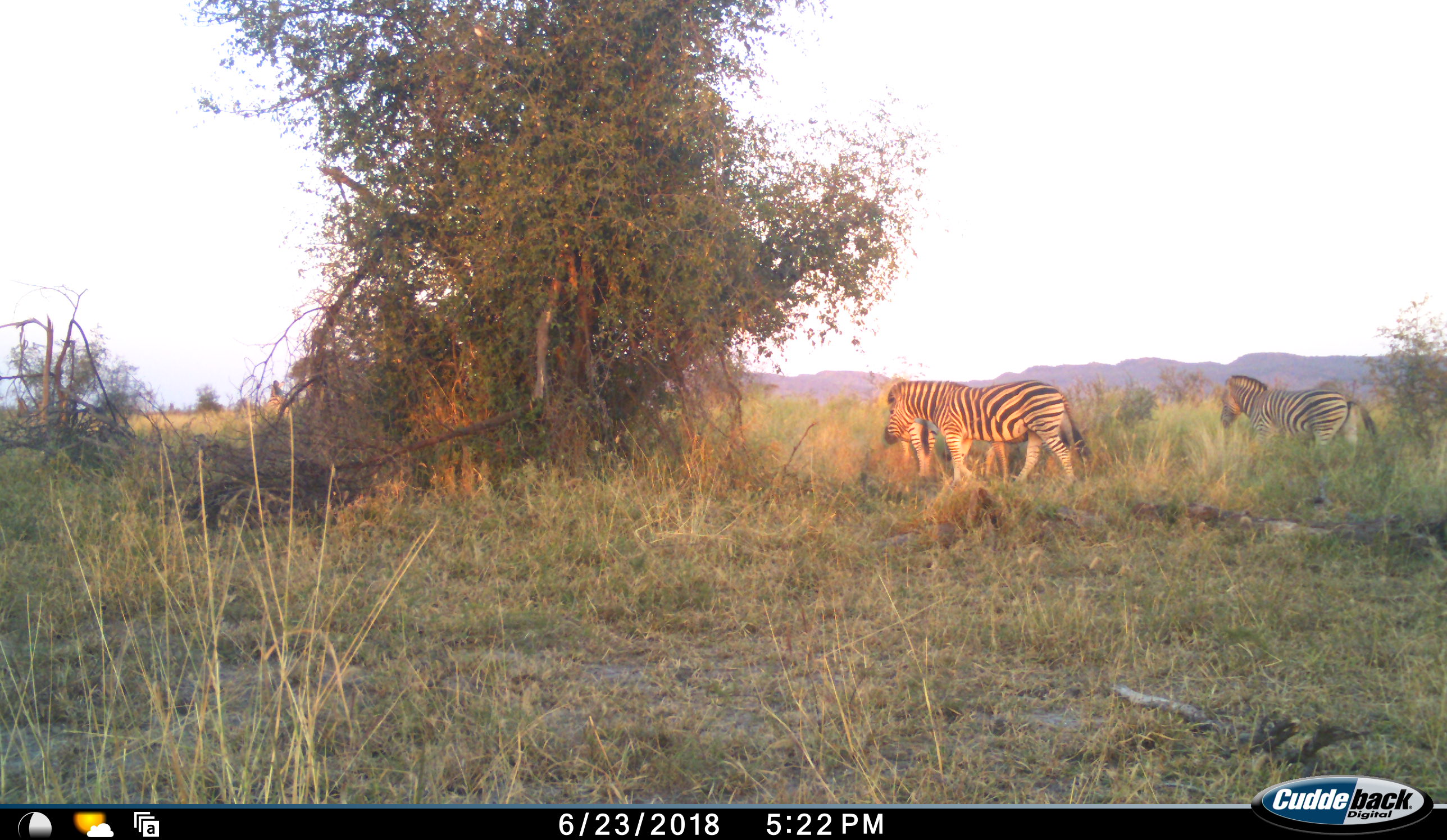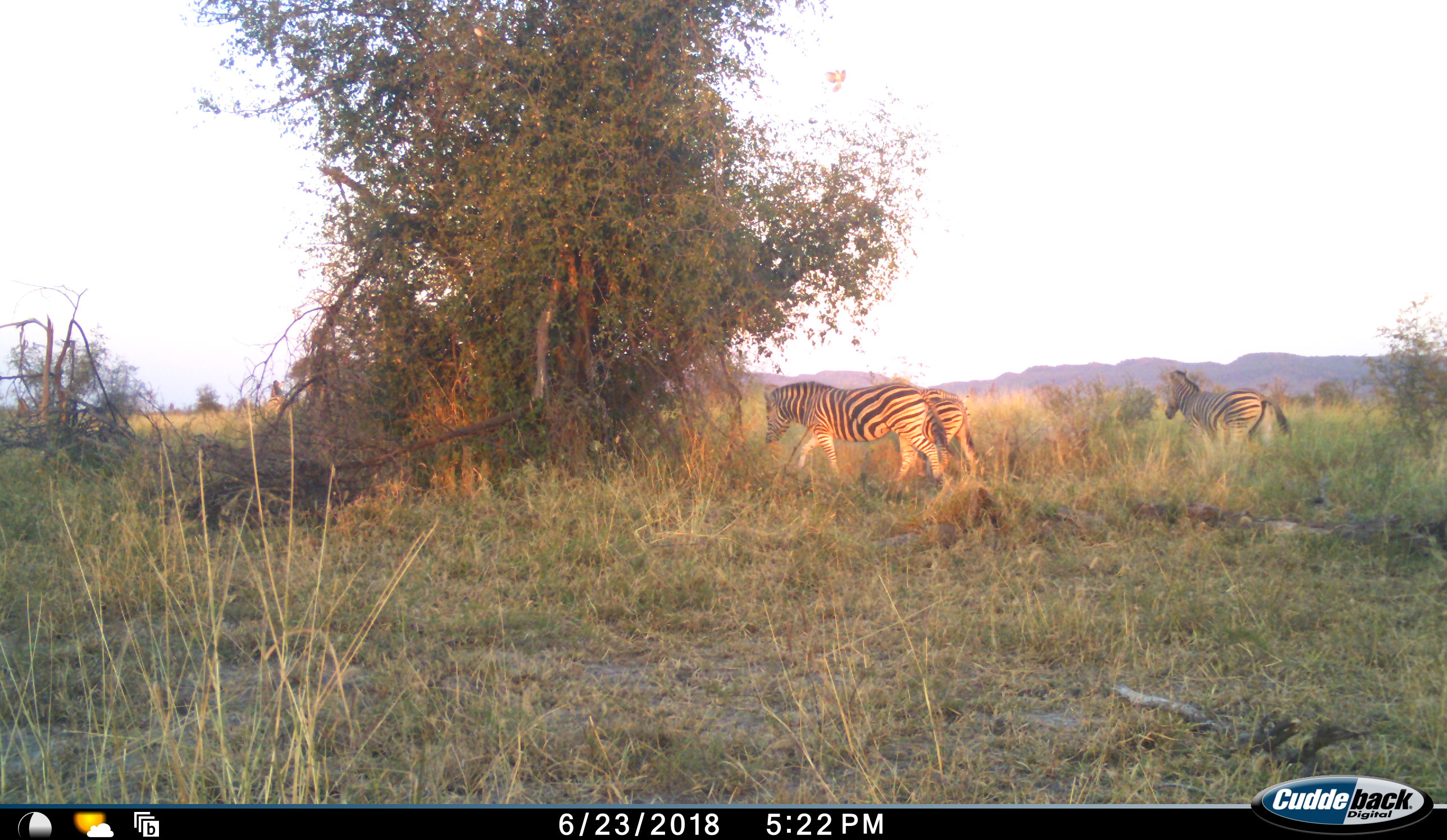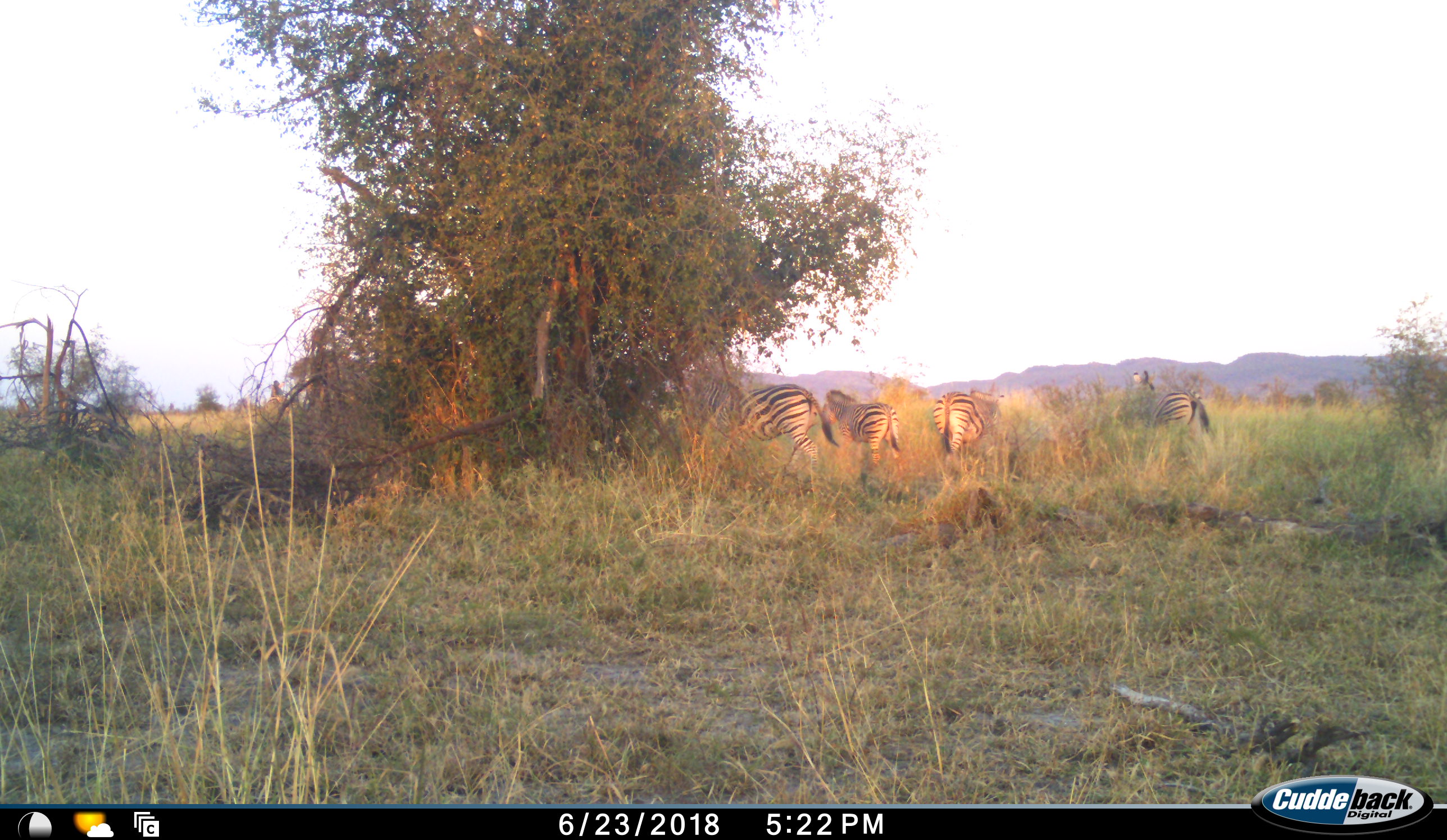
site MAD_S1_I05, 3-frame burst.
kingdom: Animalia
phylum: Chordata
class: Mammalia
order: Perissodactyla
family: Equidae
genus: Equus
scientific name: Equus quagga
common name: plains zebra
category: zebraplains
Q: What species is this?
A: Zebraplains (plains zebra) (Equus quagga).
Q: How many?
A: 4.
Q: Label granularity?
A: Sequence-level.